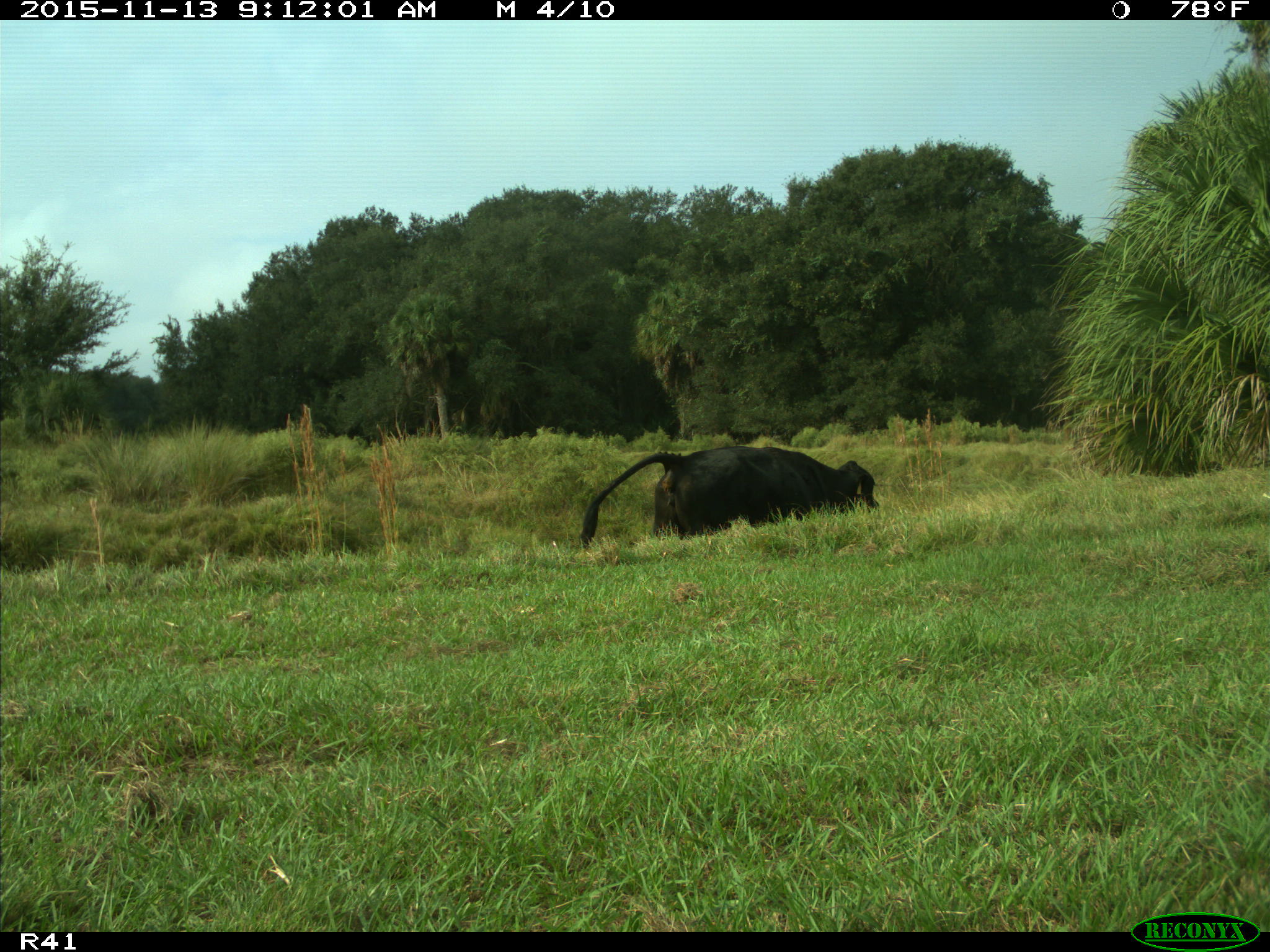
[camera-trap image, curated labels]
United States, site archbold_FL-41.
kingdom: Animalia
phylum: Chordata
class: Mammalia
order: Artiodactyla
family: Bovidae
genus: Bos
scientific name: Bos taurus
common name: domestic cow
Bos taurus (domestic cow).